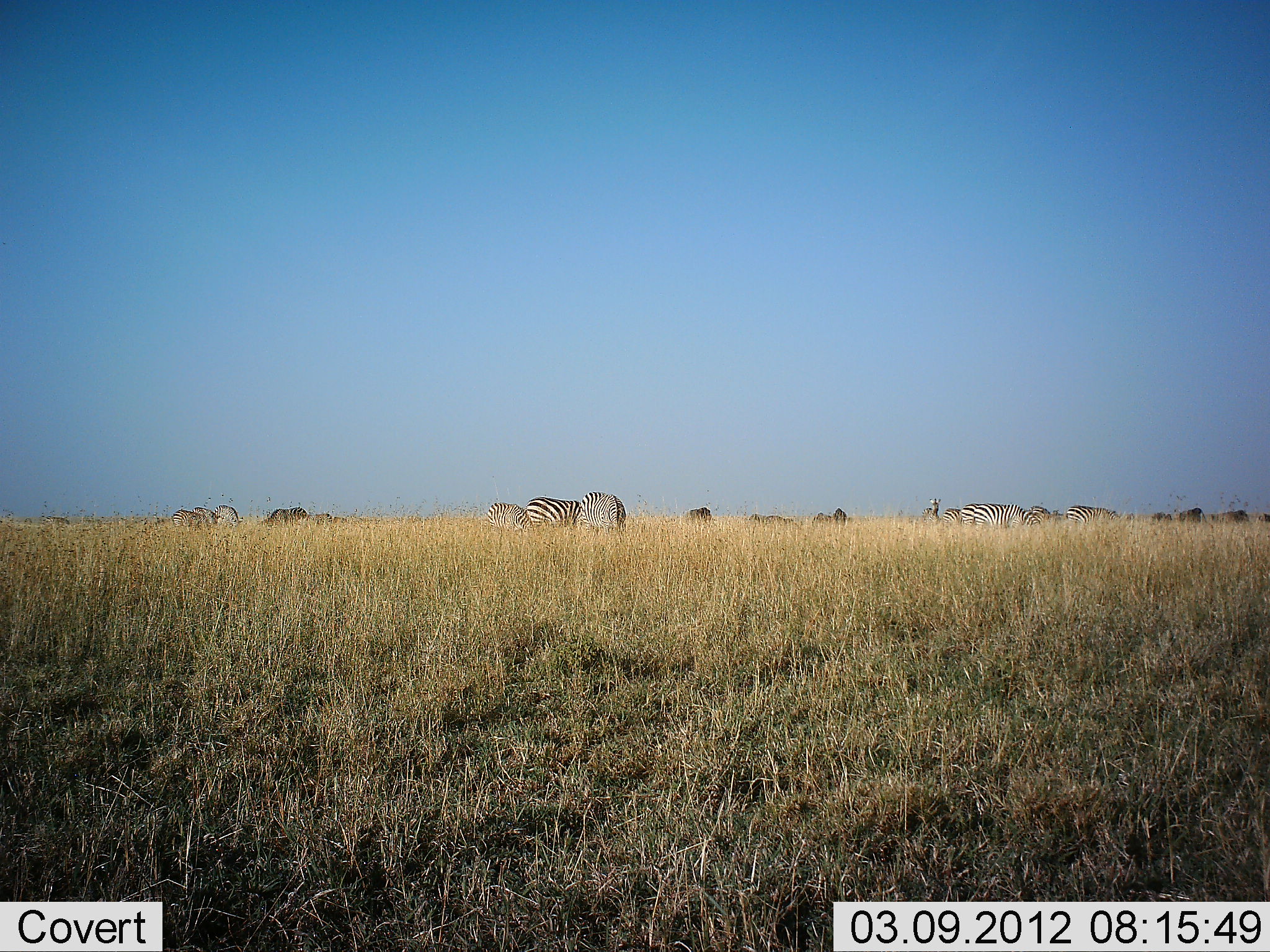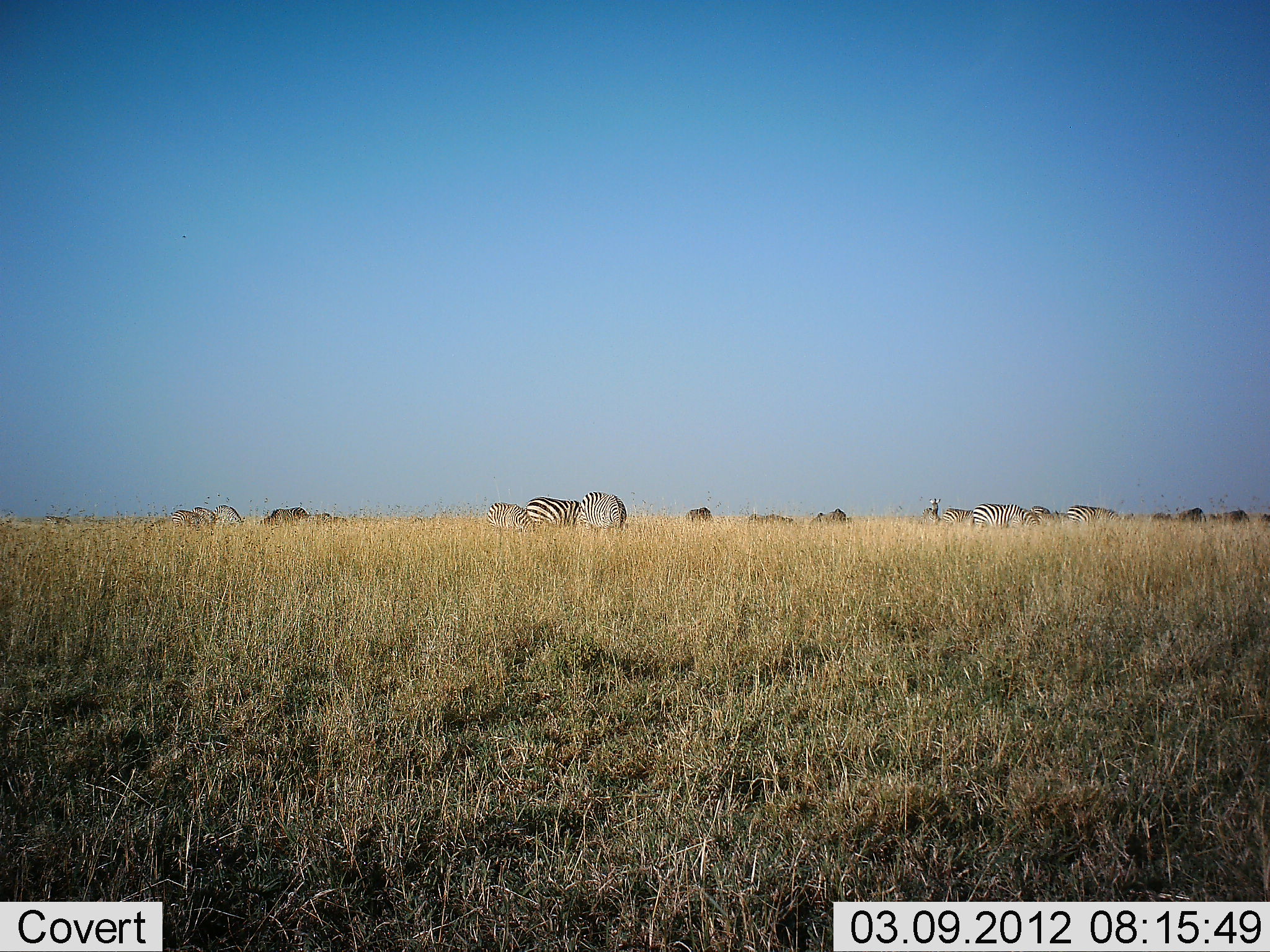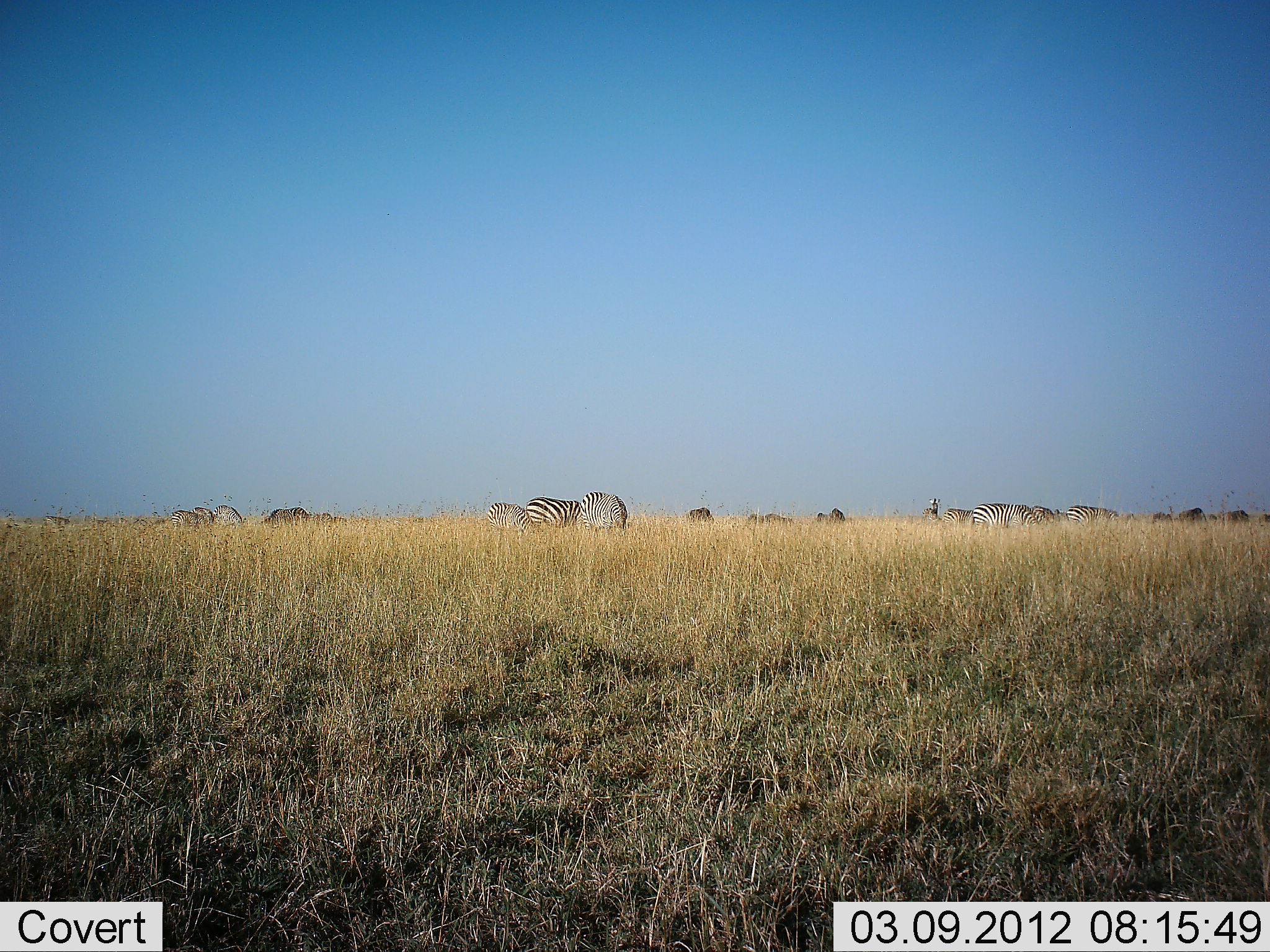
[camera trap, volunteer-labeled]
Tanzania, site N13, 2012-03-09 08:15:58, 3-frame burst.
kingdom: Animalia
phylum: Chordata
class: Mammalia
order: Perissodactyla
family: Equidae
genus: Equus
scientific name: Equus quagga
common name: plains zebra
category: zebra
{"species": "zebra (plains zebra) (Equus quagga)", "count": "11-50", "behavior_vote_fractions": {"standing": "54%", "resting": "4%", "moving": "8%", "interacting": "0%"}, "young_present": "0%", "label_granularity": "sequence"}